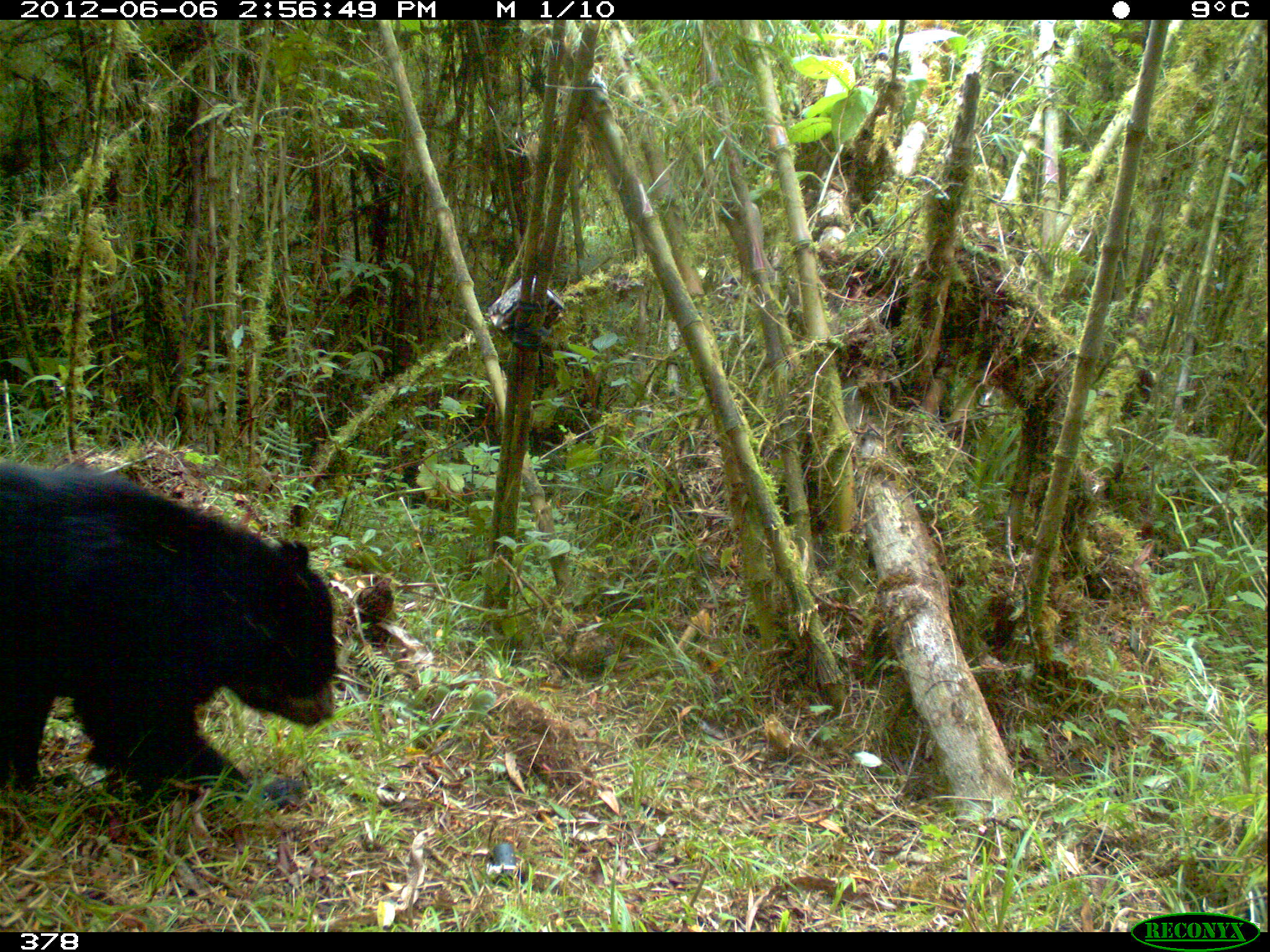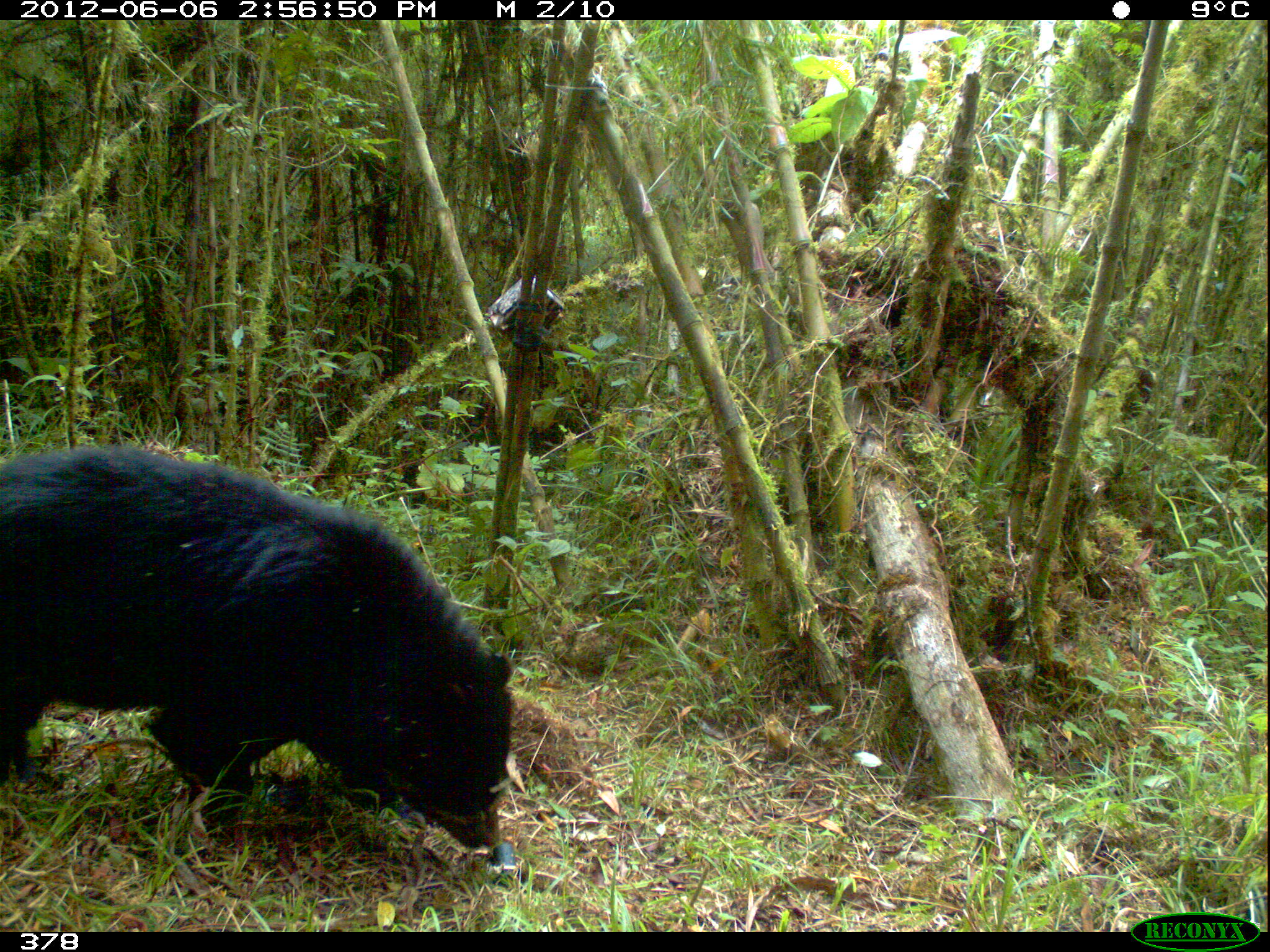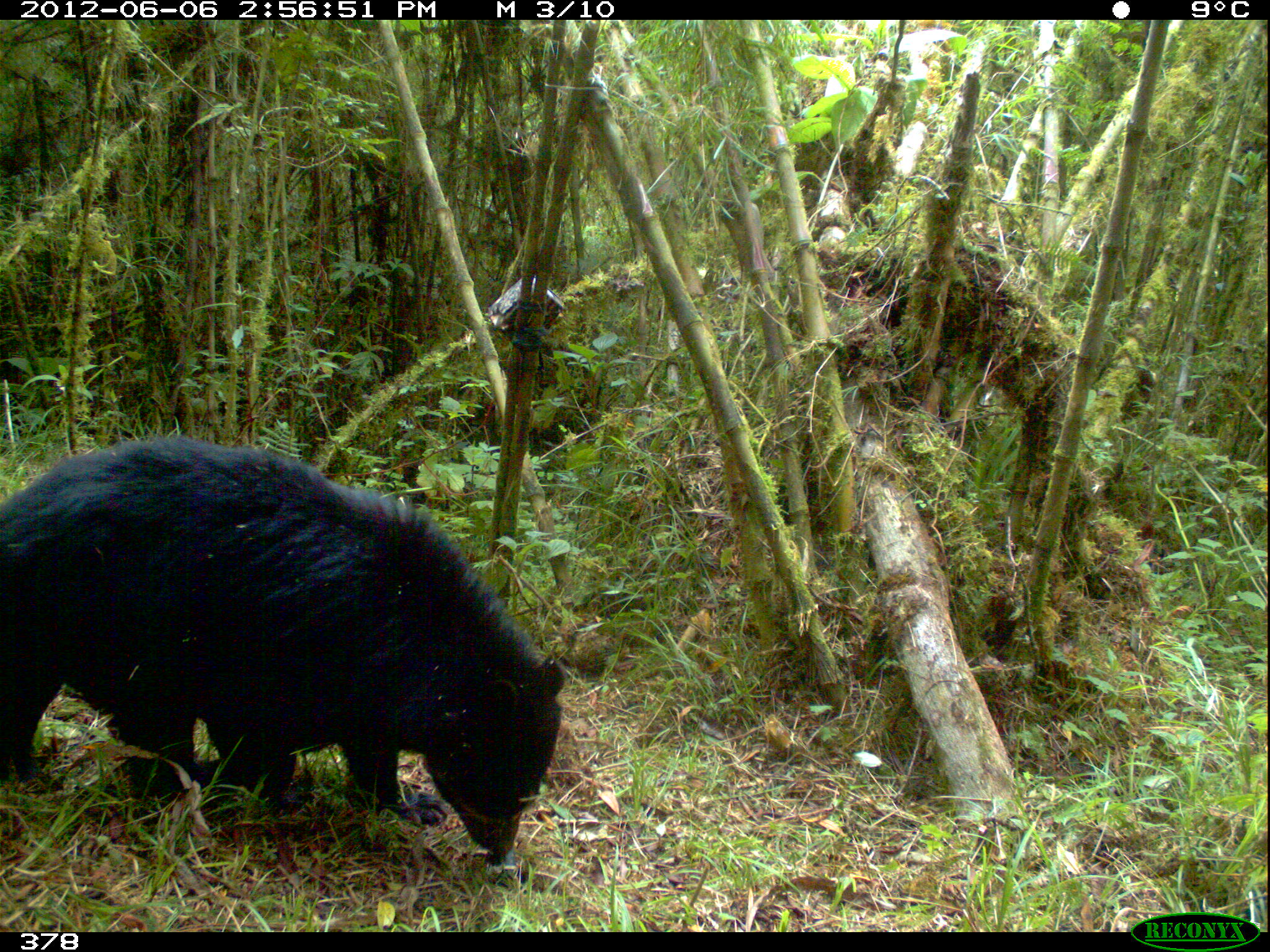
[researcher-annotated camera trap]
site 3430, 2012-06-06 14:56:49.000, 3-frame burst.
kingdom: Animalia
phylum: Chordata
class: Mammalia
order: Carnivora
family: Ursidae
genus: Tremarctos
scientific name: Tremarctos ornatus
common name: spectacled bear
Tremarctos ornatus (spectacled bear).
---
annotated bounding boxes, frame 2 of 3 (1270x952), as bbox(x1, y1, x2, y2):
tremarctos ornatus: bbox(0, 447, 513, 853)